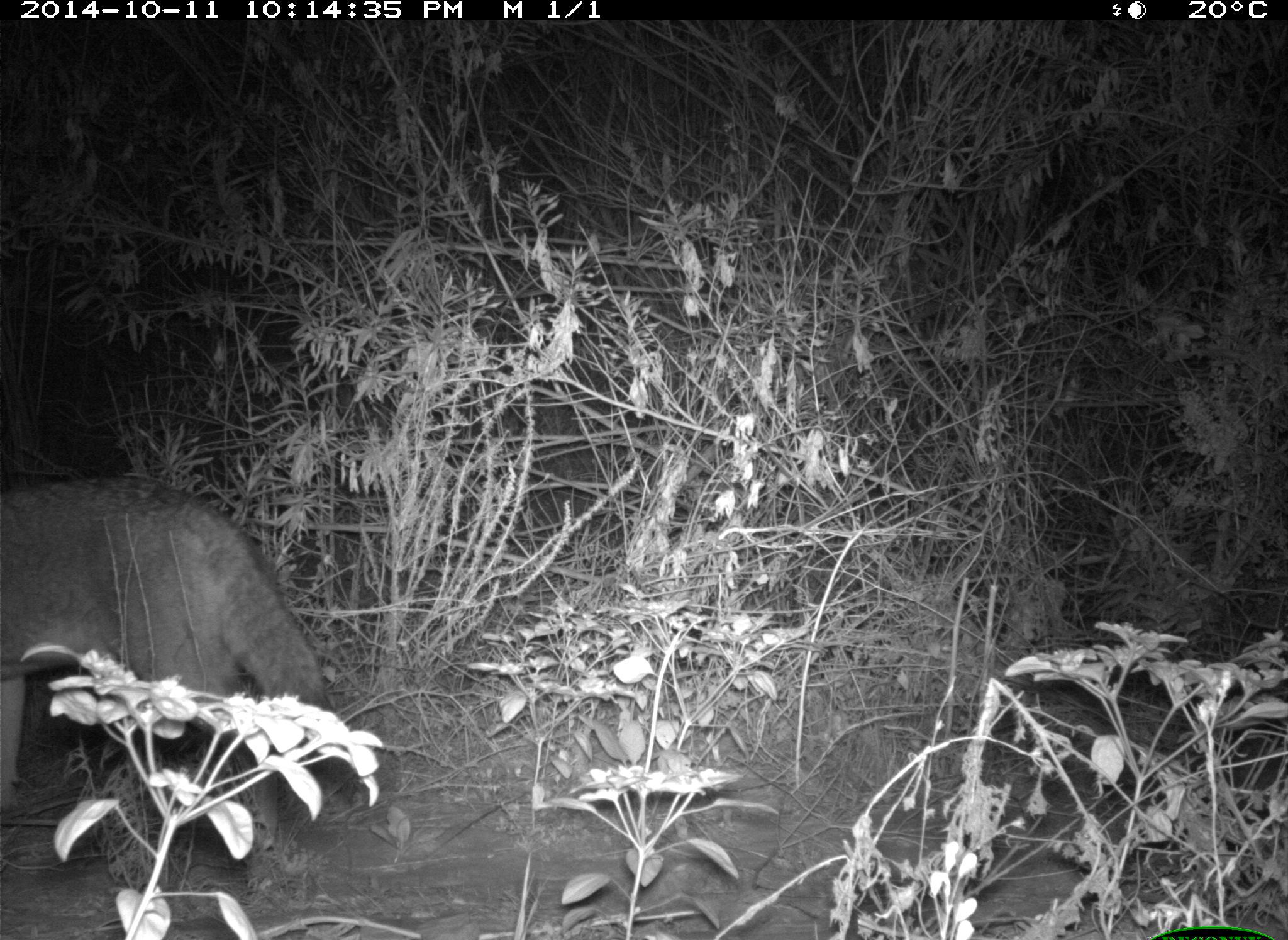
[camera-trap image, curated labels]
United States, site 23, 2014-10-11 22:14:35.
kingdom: Animalia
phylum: Chordata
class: Mammalia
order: Carnivora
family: Canidae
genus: Canis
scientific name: Canis latrans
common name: coyote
Coyote (Canis latrans).